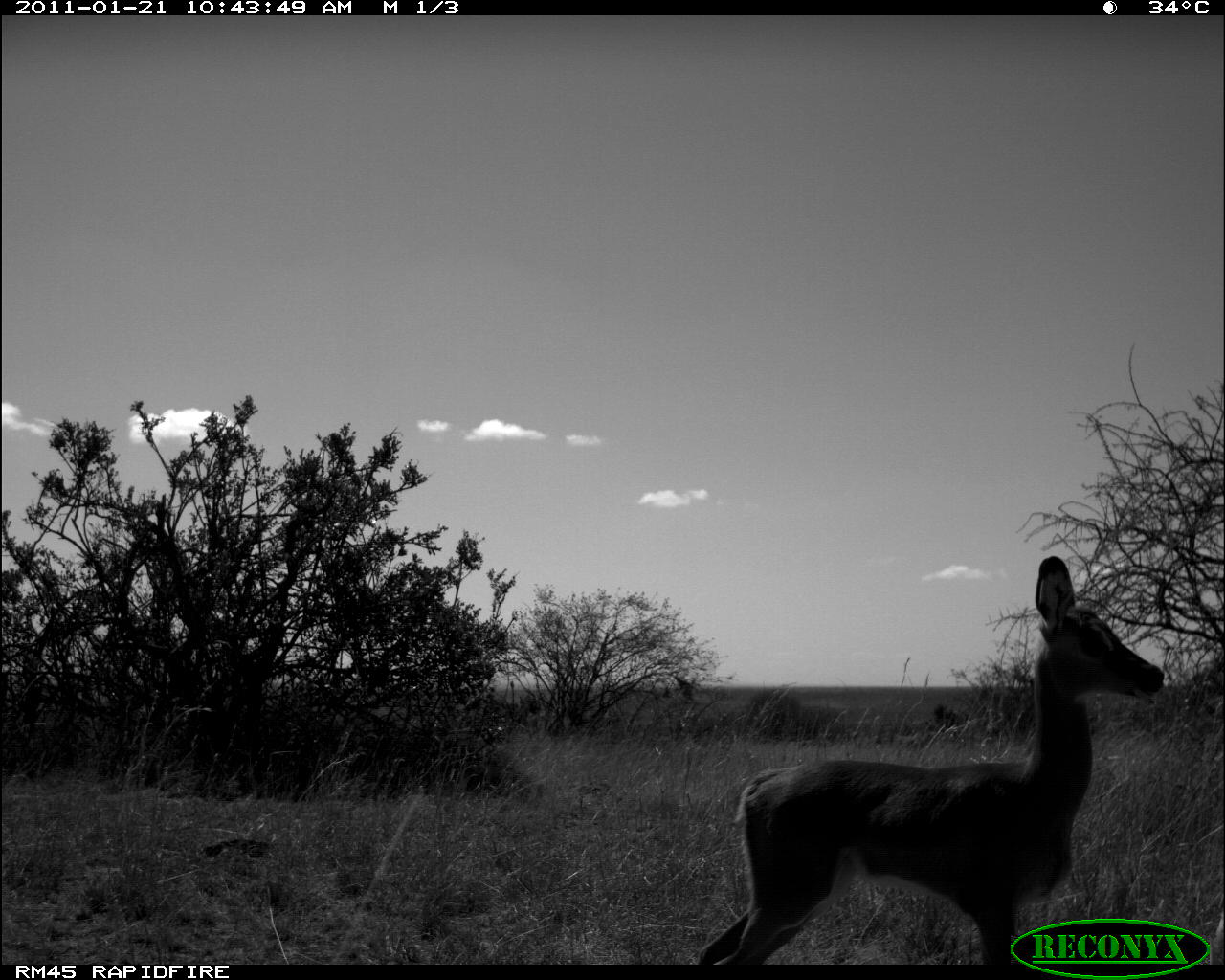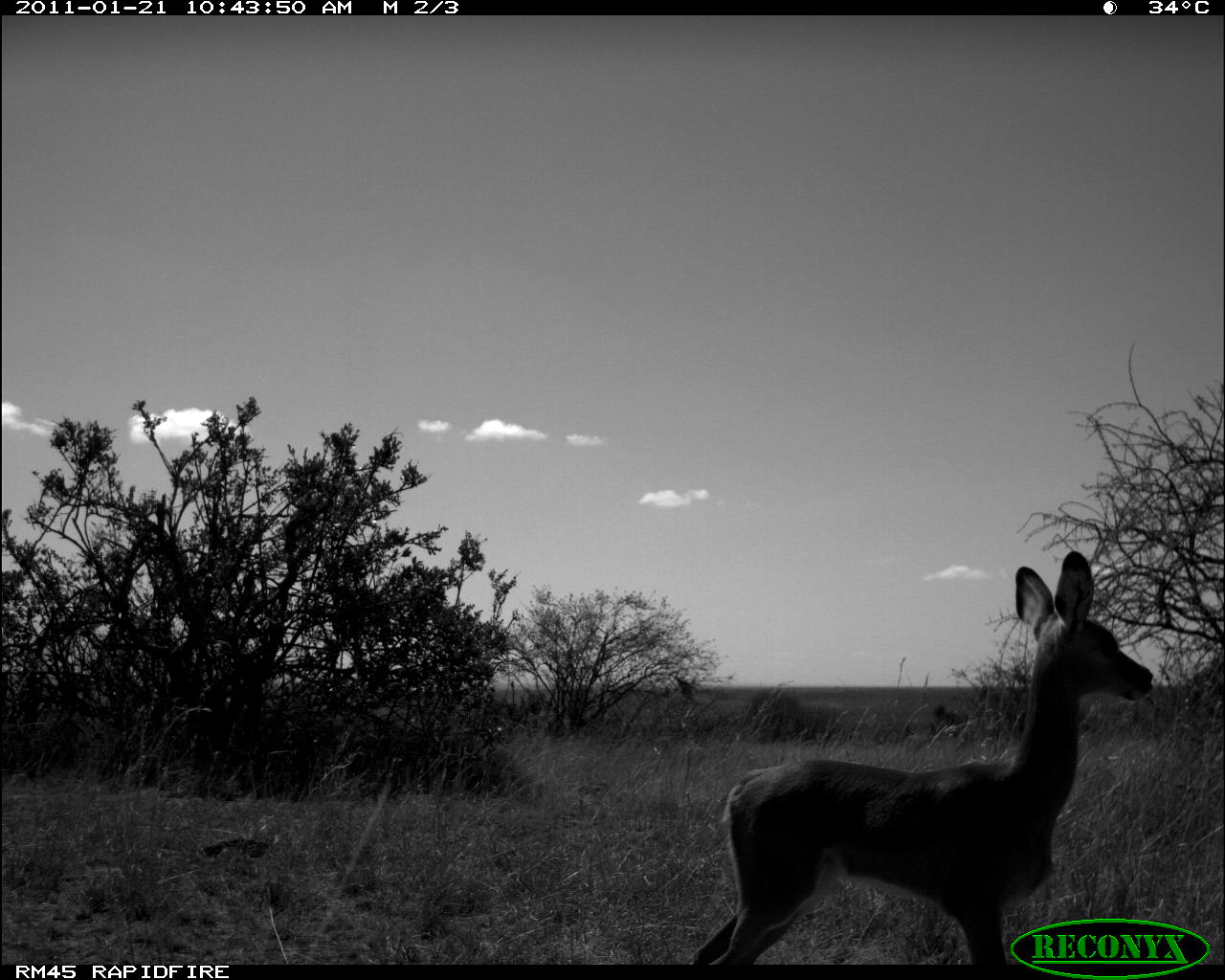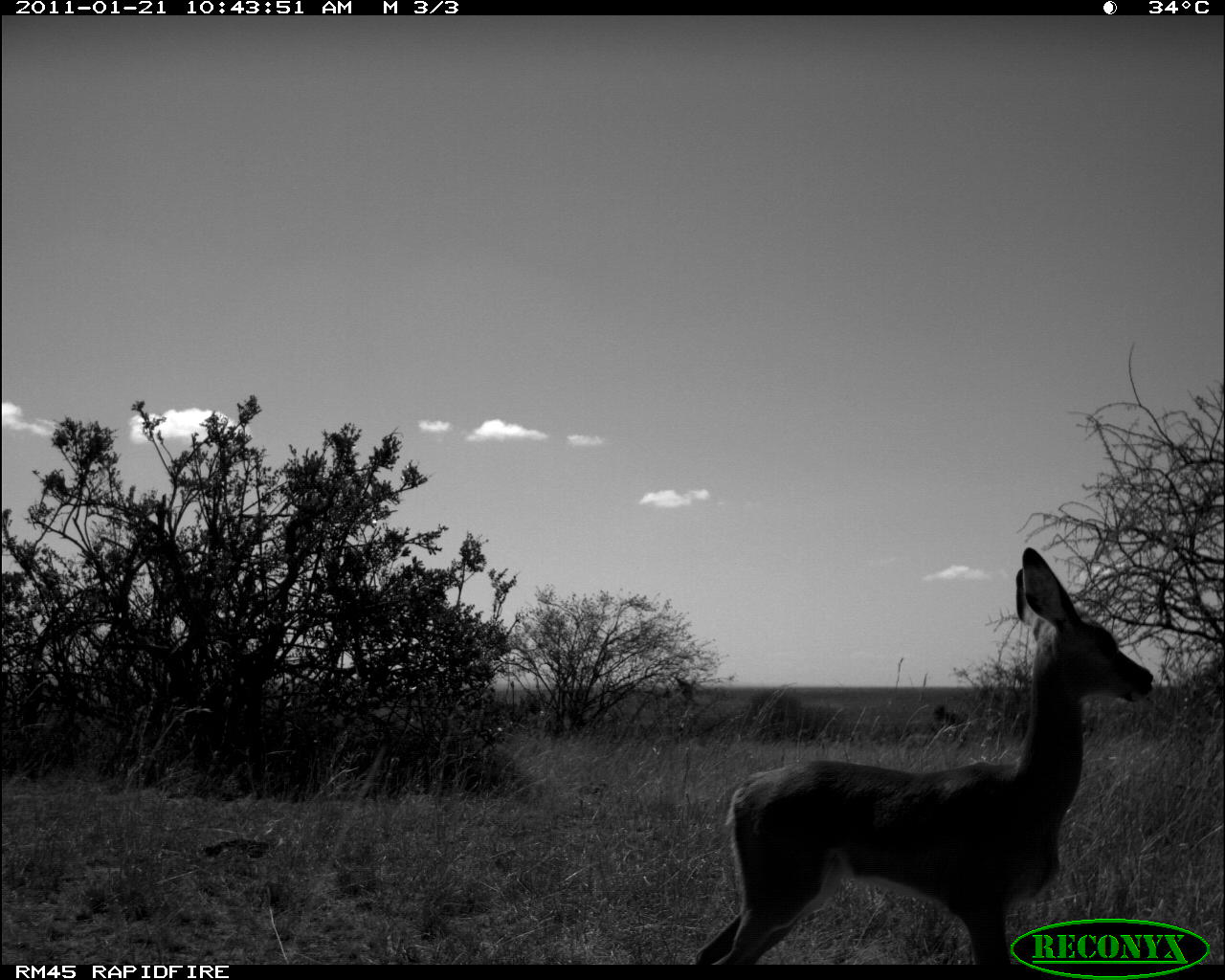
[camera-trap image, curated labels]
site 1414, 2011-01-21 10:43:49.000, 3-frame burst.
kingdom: Animalia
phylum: Chordata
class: Mammalia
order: Artiodactyla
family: Bovidae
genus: Aepyceros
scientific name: Aepyceros melampus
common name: impala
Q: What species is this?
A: Aepyceros melampus (impala).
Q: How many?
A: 1.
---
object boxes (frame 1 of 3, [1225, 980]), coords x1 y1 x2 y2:
aepyceros melampus: 693 555 1164 965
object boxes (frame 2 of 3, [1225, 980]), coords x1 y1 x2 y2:
aepyceros melampus: 693 549 1153 965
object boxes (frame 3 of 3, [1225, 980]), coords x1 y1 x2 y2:
aepyceros melampus: 692 546 1153 965